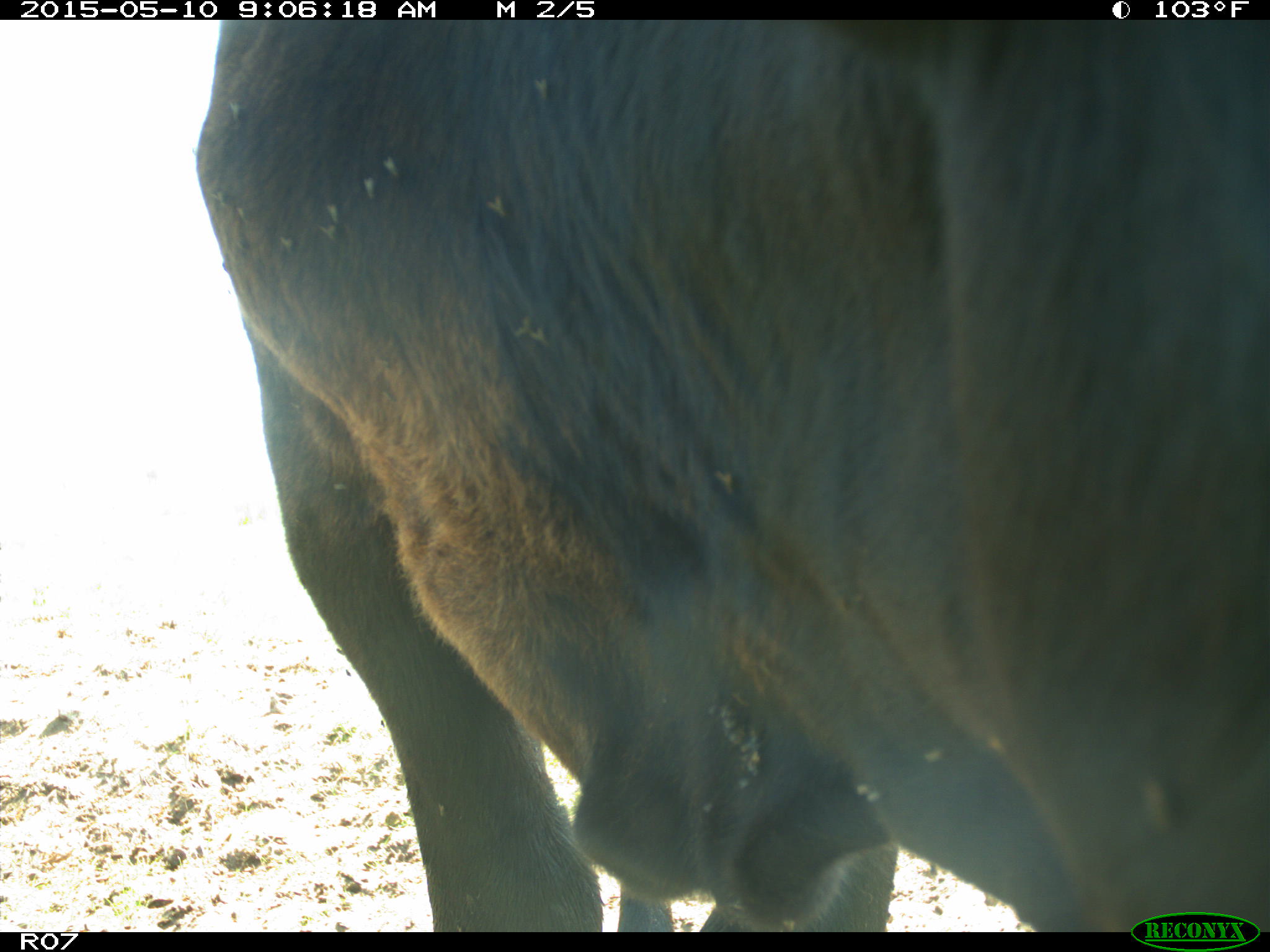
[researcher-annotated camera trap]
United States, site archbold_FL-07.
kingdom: Animalia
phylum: Chordata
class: Mammalia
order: Artiodactyla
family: Bovidae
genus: Bos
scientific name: Bos taurus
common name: domestic cow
Bos taurus (domestic cow).